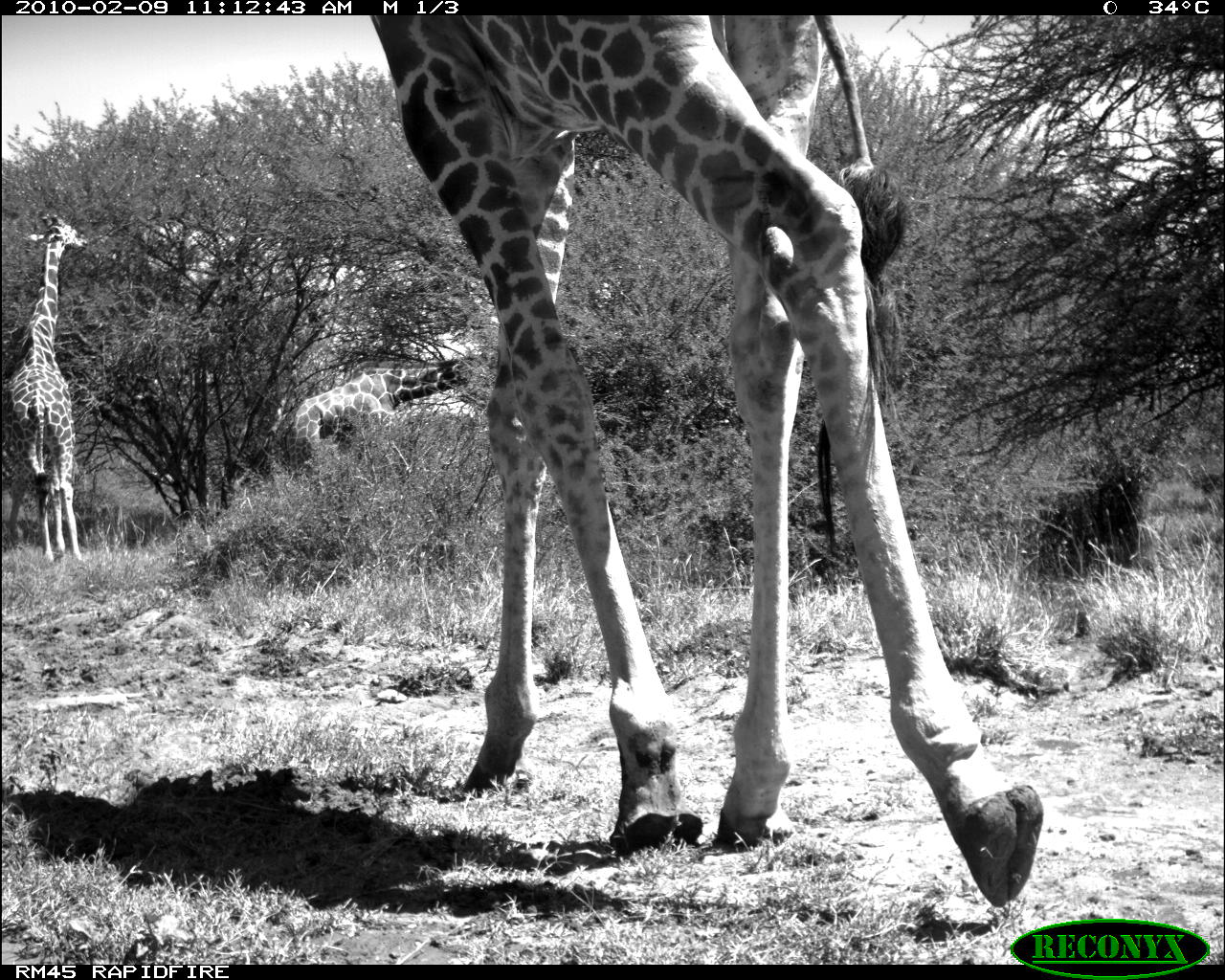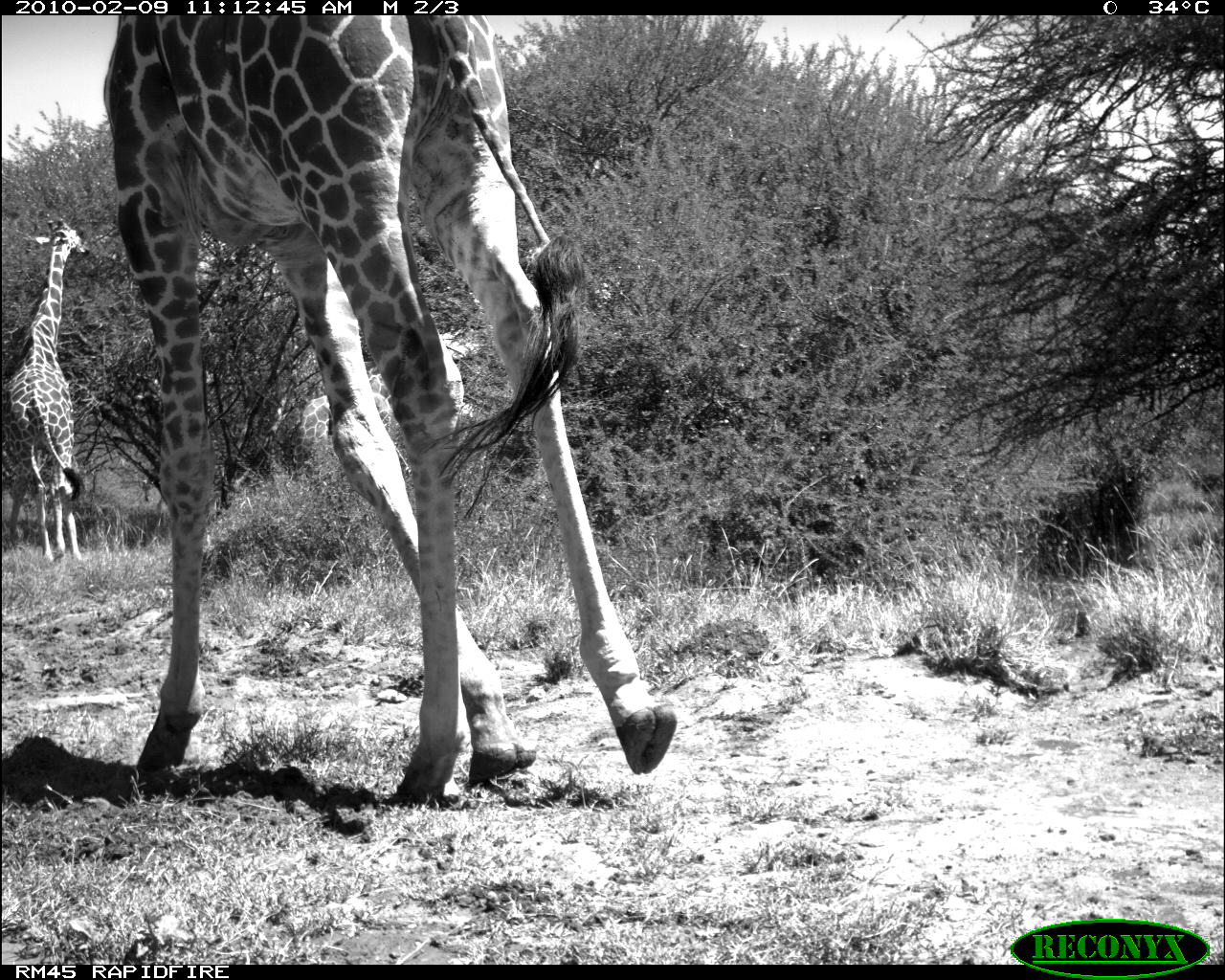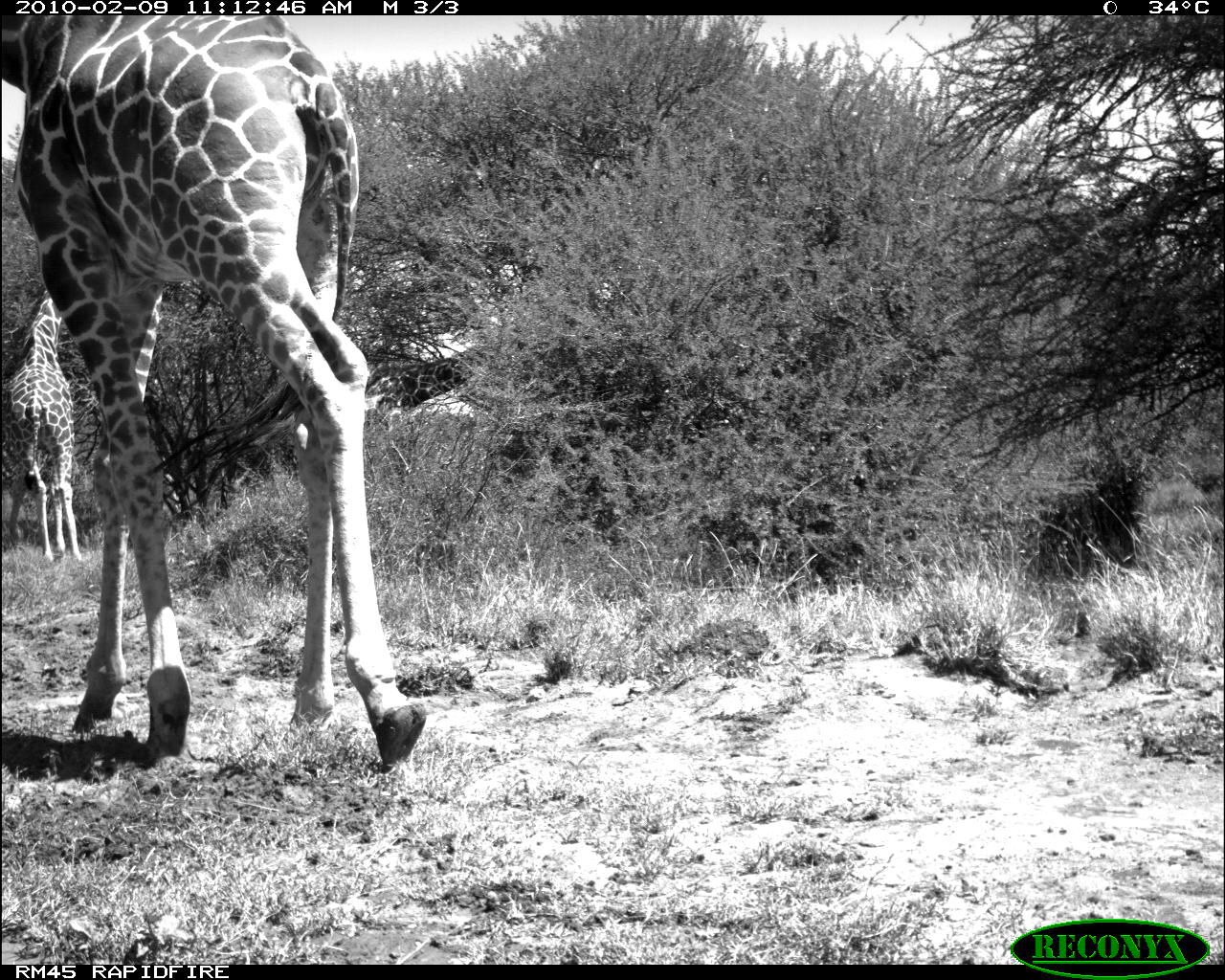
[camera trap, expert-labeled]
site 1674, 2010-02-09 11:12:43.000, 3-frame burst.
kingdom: Animalia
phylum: Chordata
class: Mammalia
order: Artiodactyla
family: Giraffidae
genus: Giraffa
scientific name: Giraffa camelopardalis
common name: giraffe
Giraffa camelopardalis (giraffe), count 3.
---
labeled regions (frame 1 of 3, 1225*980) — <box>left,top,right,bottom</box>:
giraffa camelopardalis: <box>368,15,1047,909</box>; <box>1,214,88,561</box>; <box>272,353,483,471</box>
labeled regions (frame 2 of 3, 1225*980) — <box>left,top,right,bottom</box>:
giraffa camelopardalis: <box>100,13,676,808</box>; <box>1,217,89,563</box>; <box>272,353,400,471</box>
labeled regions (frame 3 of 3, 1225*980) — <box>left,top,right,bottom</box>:
giraffa camelopardalis: <box>0,13,427,776</box>; <box>1,288,80,563</box>; <box>363,341,494,428</box>